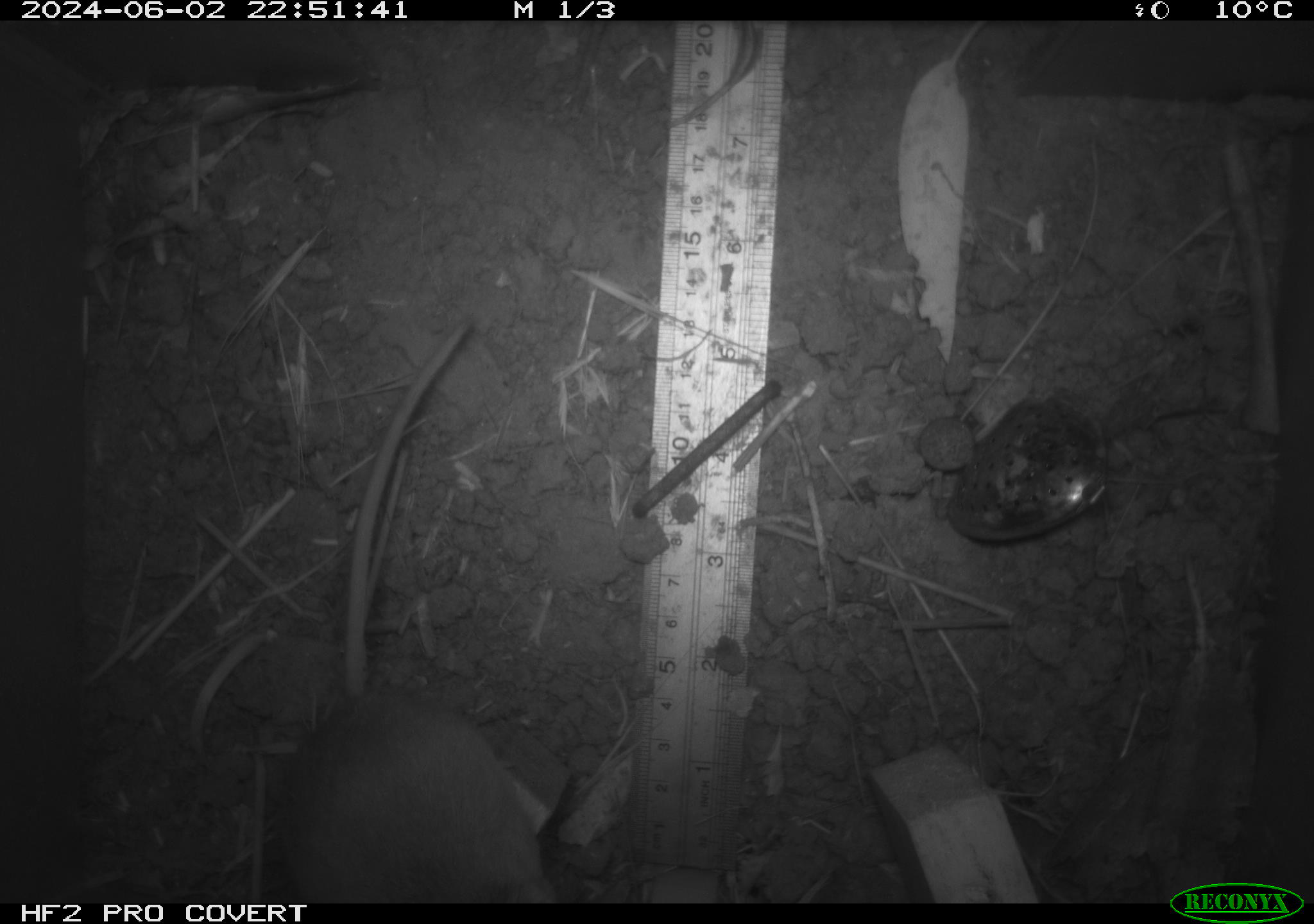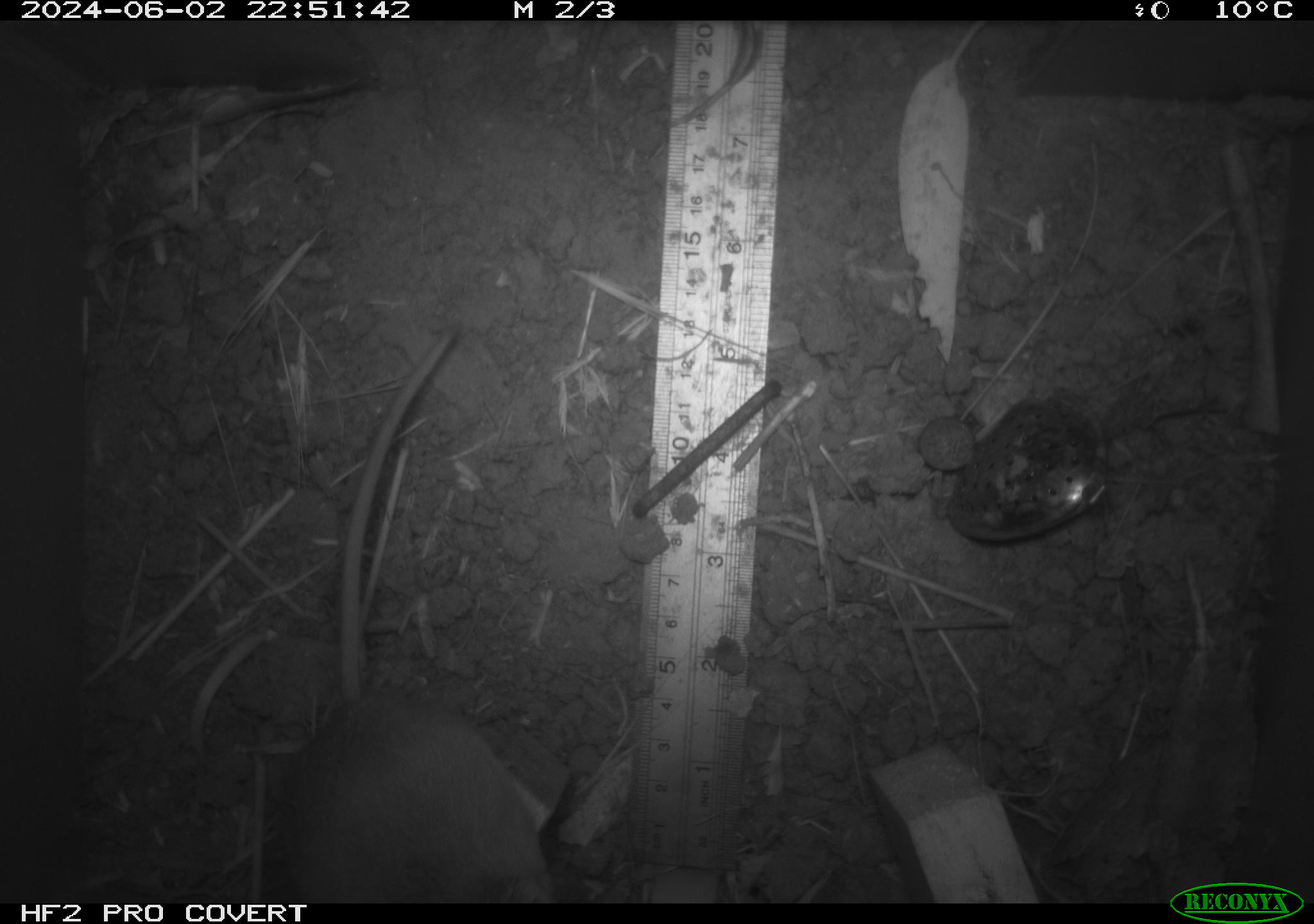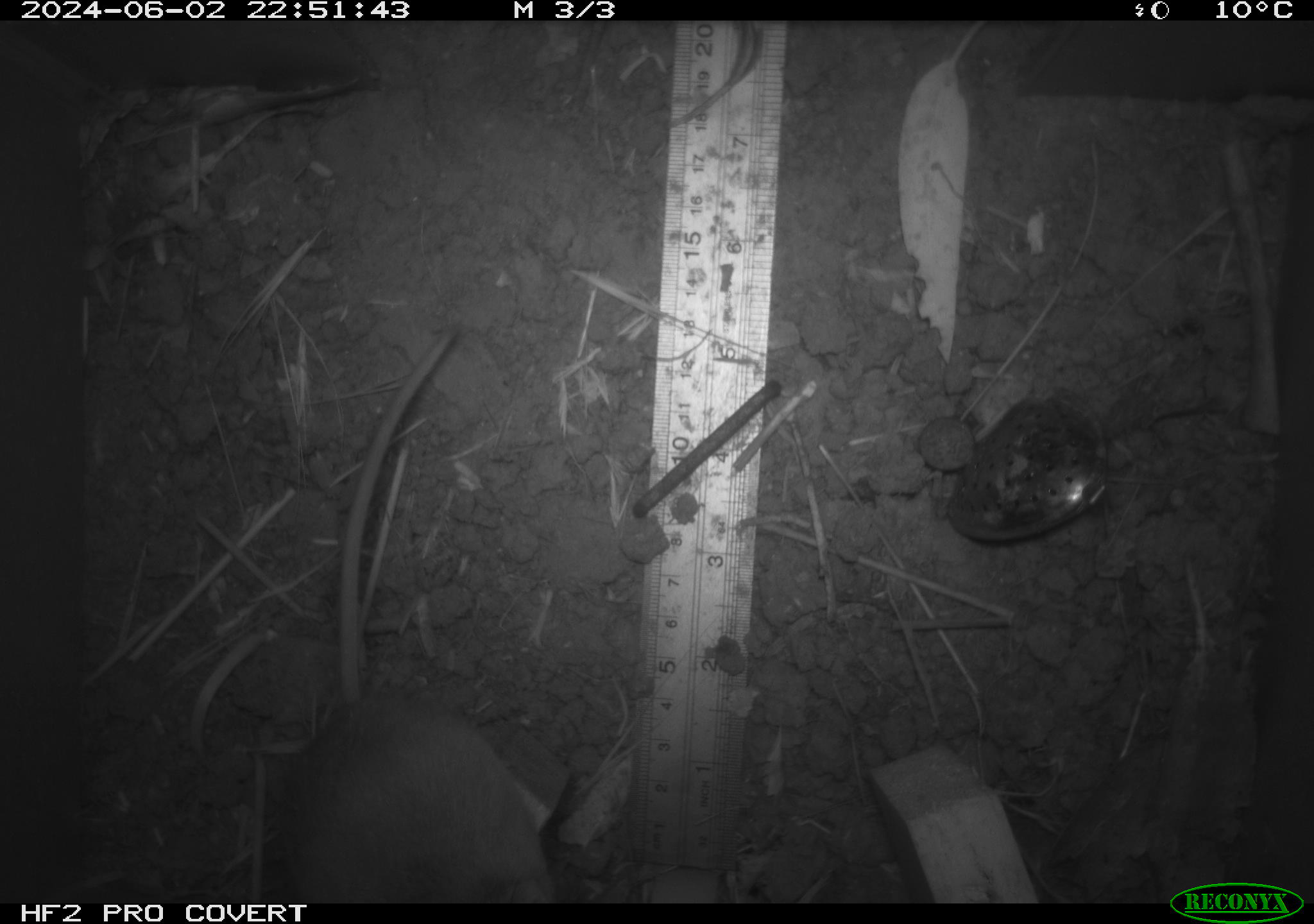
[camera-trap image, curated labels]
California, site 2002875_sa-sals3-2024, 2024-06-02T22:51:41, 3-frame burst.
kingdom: Animalia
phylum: Chordata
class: Mammalia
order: Rodentia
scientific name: Rodentia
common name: rodent